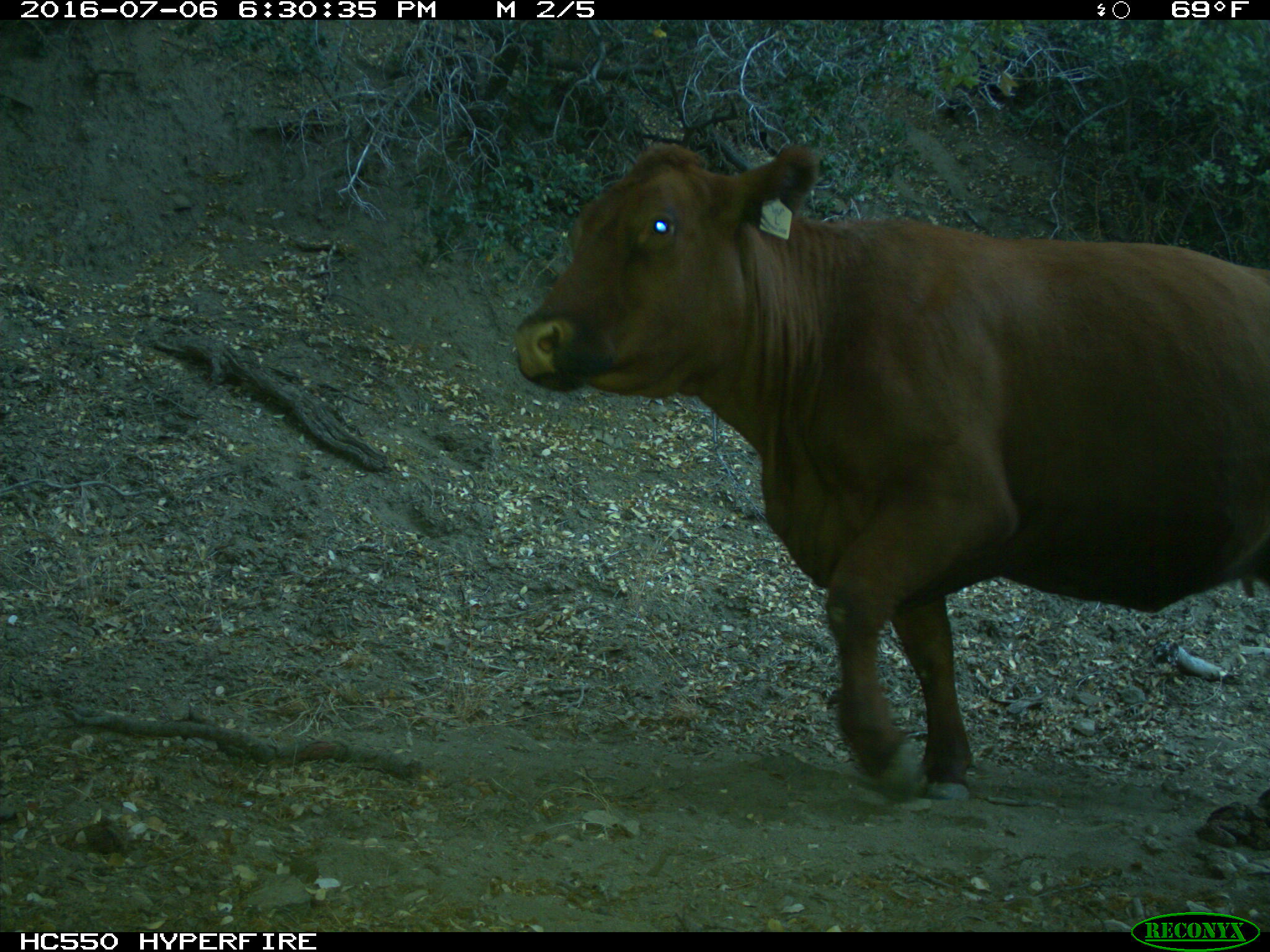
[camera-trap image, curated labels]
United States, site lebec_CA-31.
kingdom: Animalia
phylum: Chordata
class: Mammalia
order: Artiodactyla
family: Bovidae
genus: Bos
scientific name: Bos taurus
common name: domestic cow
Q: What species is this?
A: Bos taurus (domestic cow).